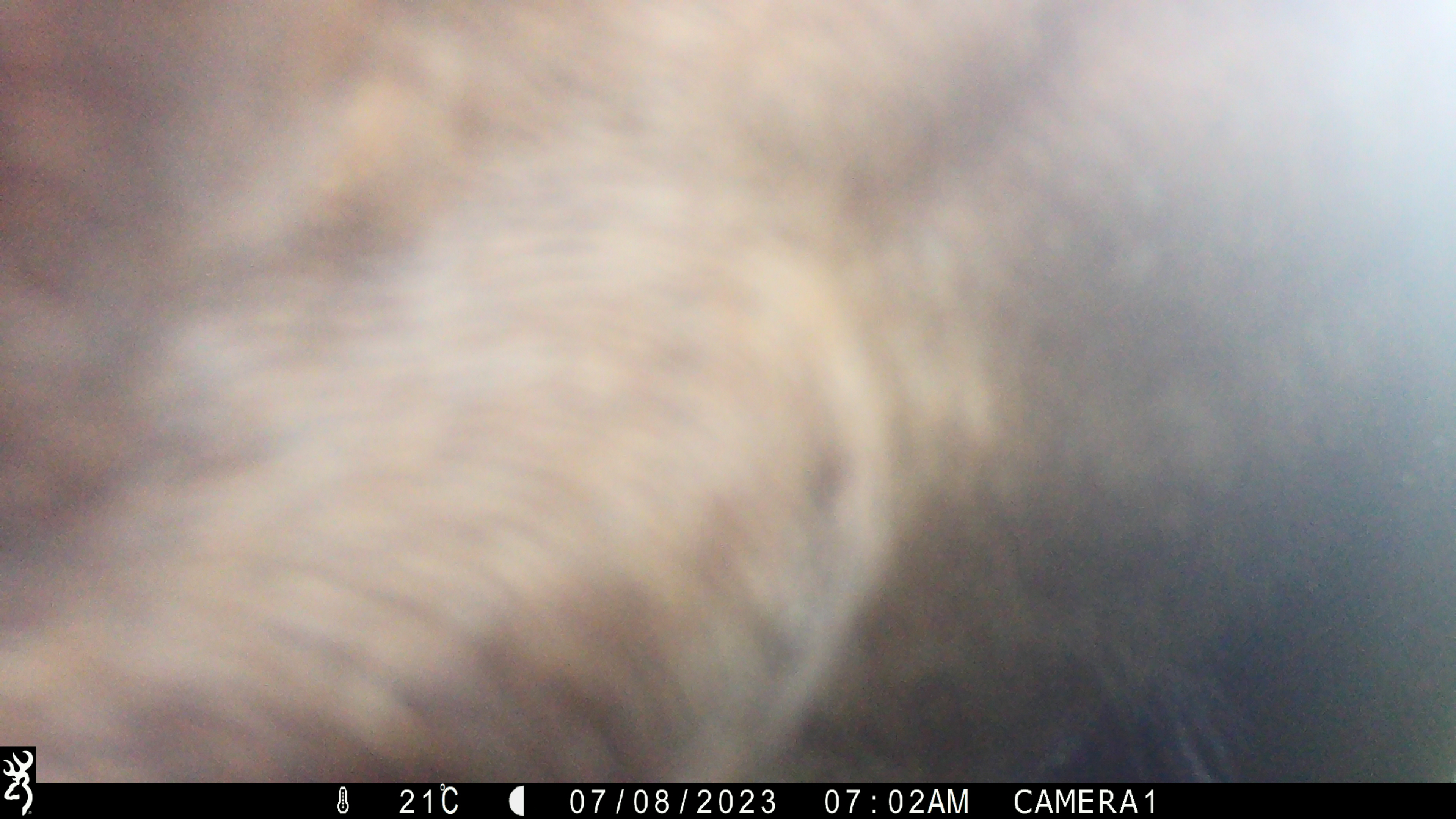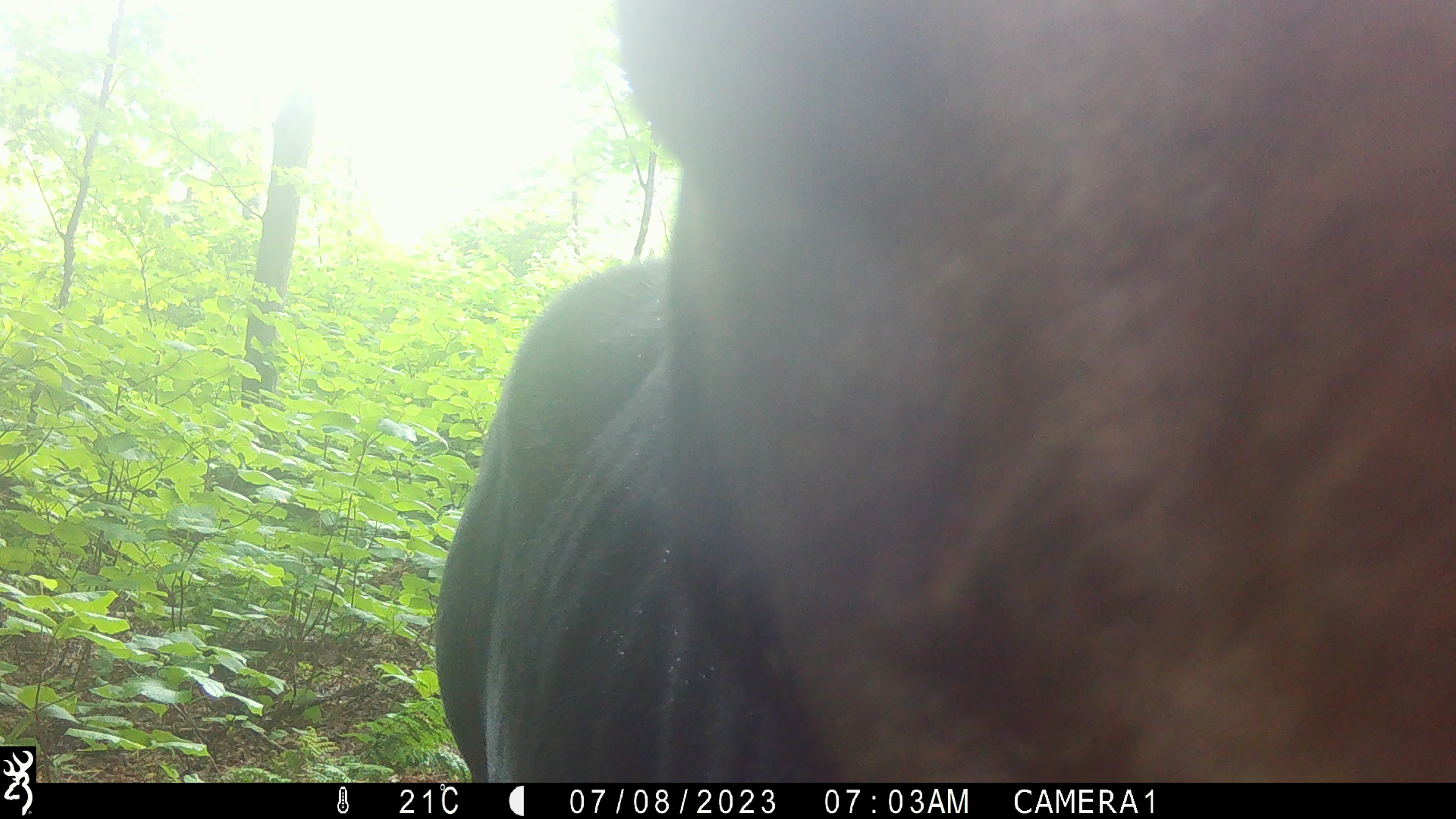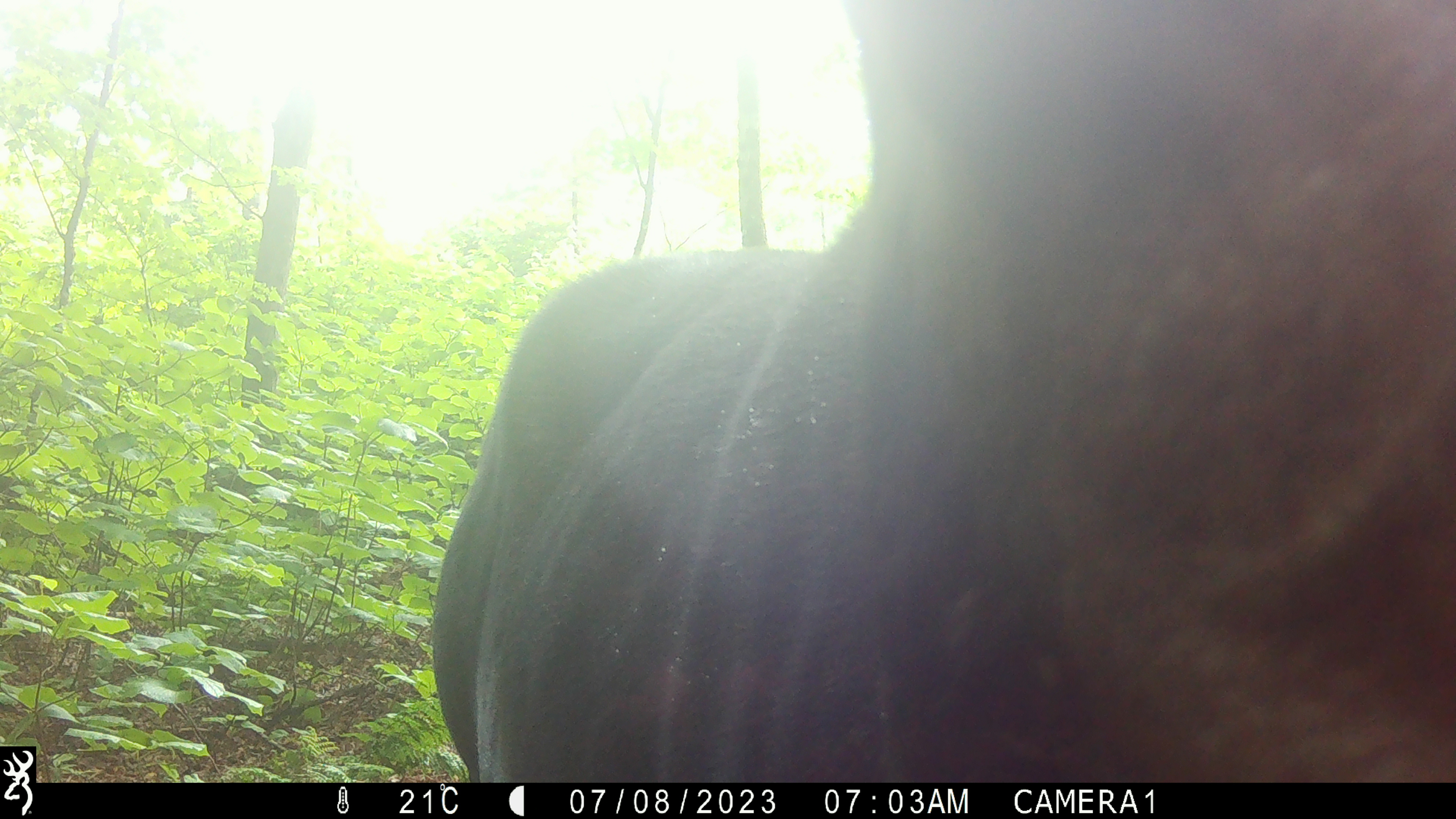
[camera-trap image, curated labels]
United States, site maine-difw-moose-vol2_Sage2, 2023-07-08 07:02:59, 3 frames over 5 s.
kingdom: Animalia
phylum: Chordata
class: Mammalia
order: Artiodactyla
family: Cervidae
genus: Alces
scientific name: Alces alces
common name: moose